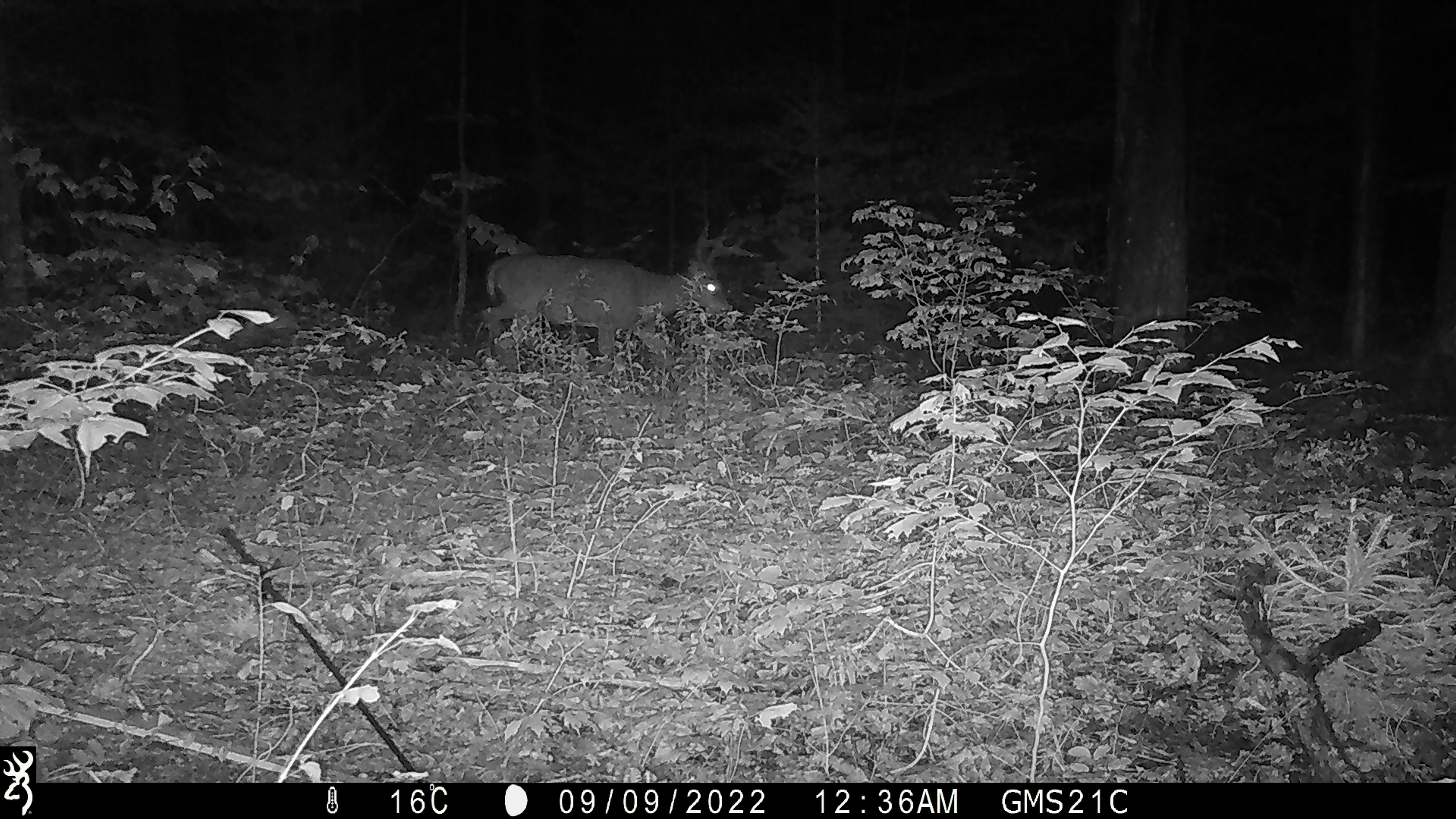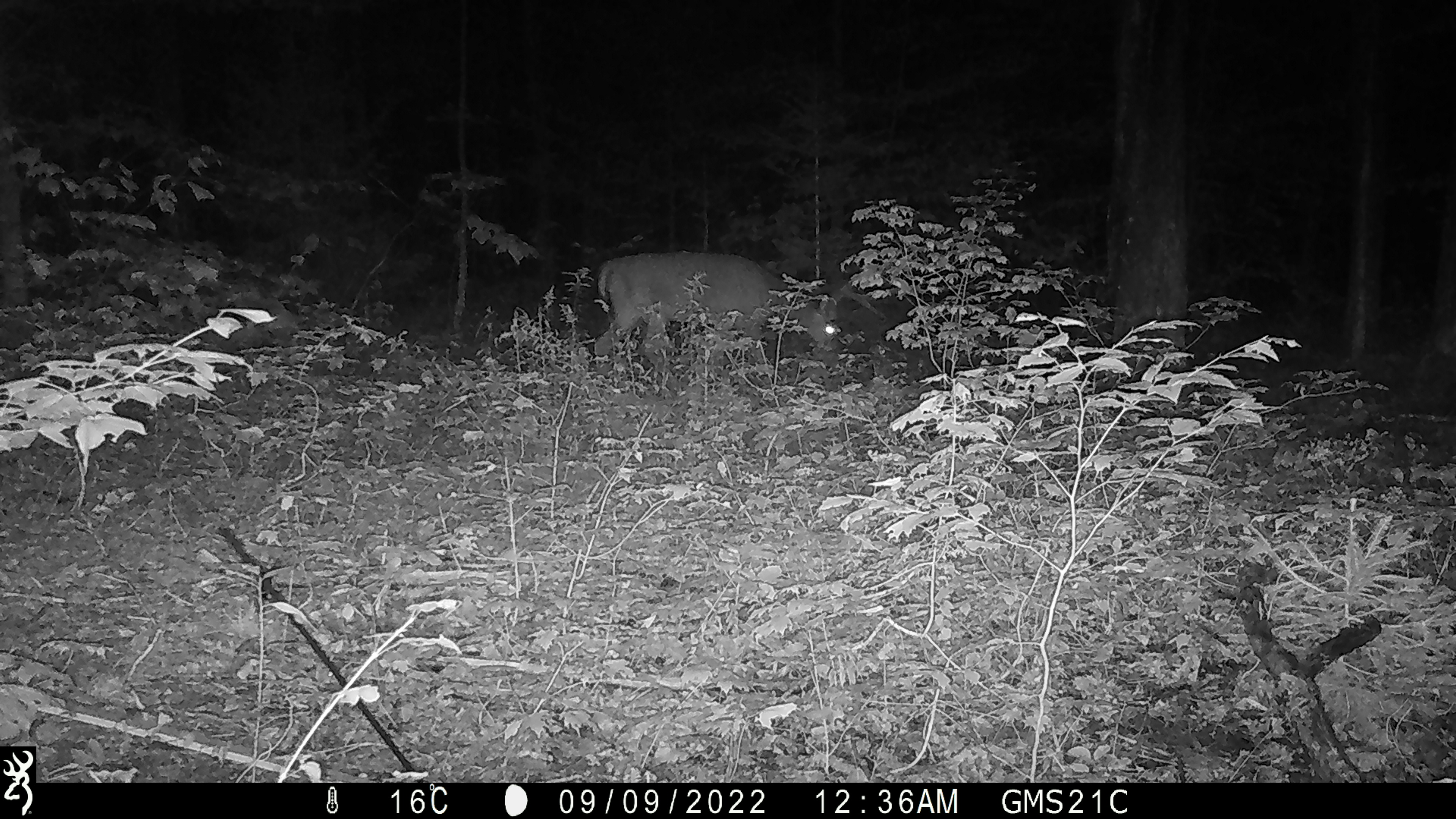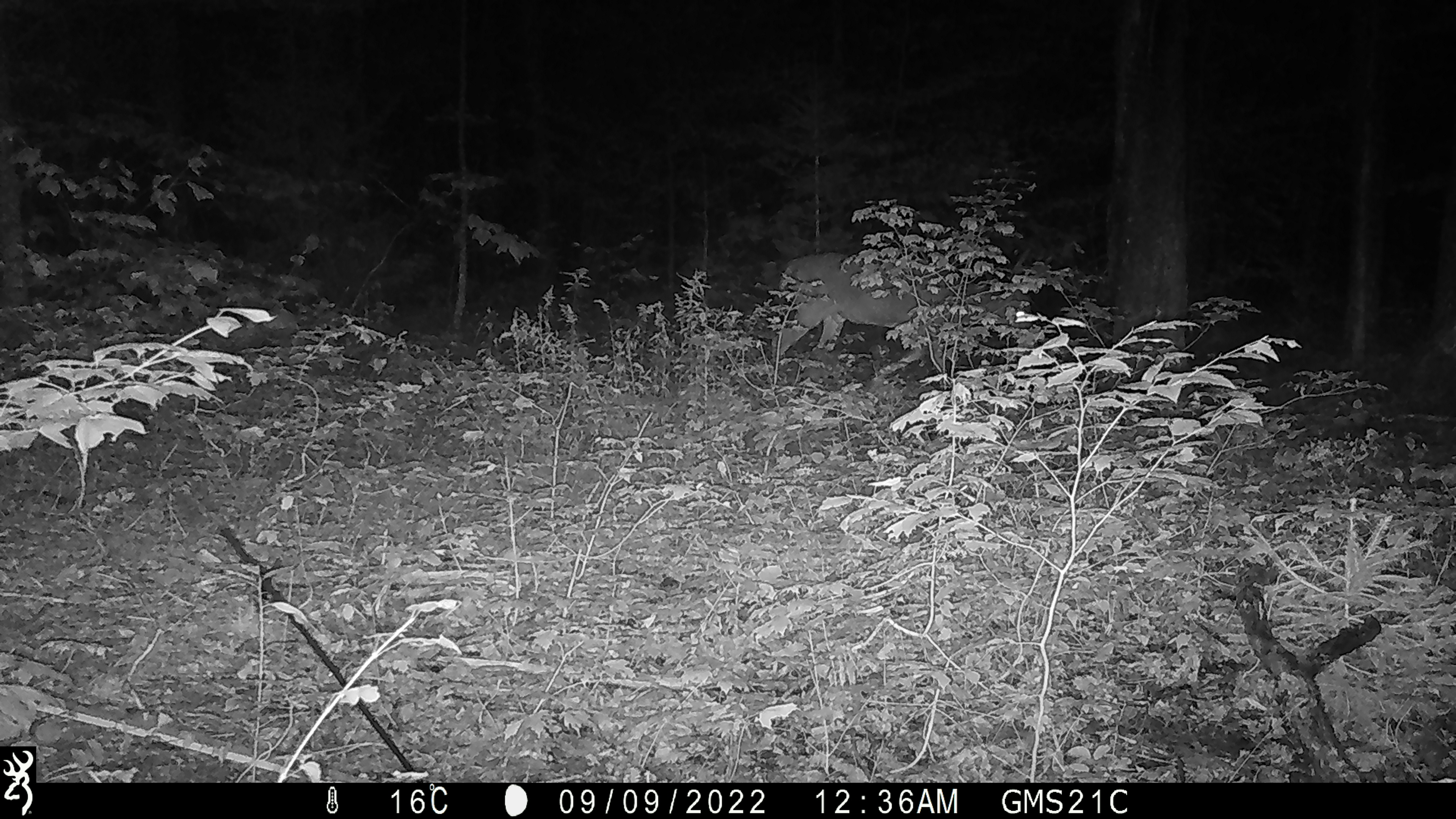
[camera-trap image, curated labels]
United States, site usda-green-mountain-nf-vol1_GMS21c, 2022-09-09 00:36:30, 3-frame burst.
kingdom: Animalia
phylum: Chordata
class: Mammalia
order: Artiodactyla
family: Cervidae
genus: Odocoileus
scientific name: Odocoileus virginianus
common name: white-tailed deer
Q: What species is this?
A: White-tailed deer (Odocoileus virginianus).